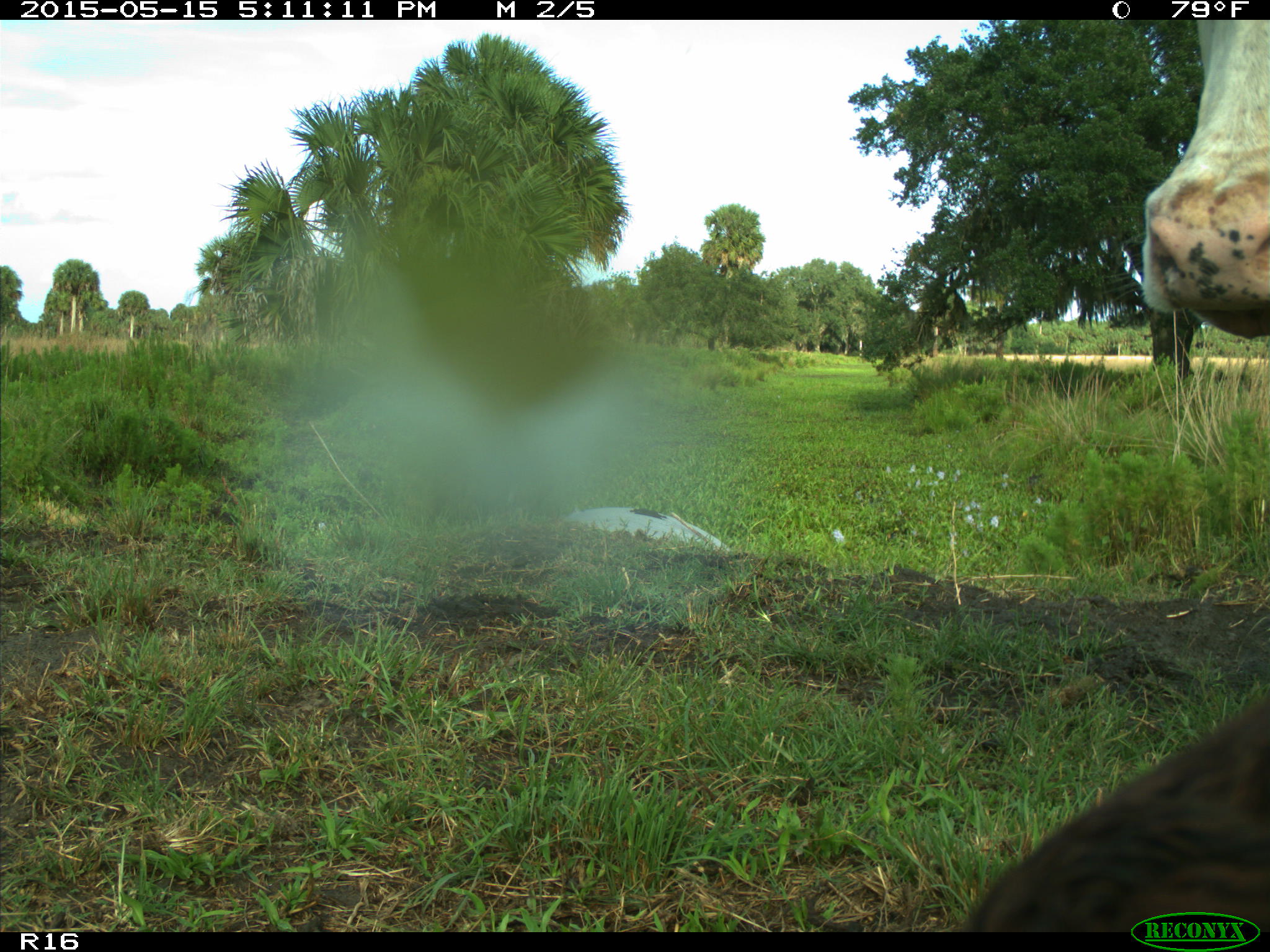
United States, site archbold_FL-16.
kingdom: Animalia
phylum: Chordata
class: Mammalia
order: Artiodactyla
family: Bovidae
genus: Bos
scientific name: Bos taurus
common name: domestic cow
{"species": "Bos taurus (domestic cow)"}